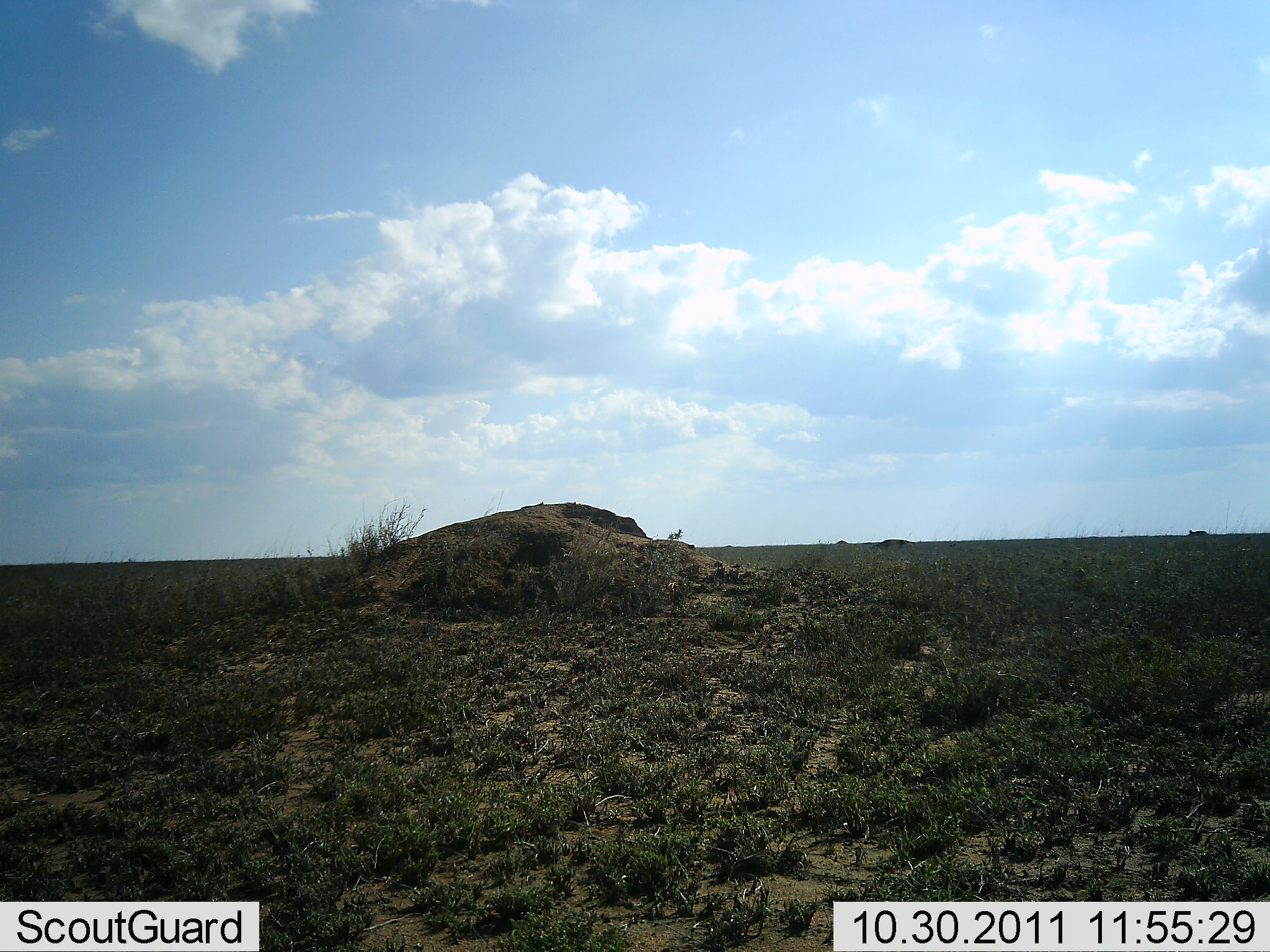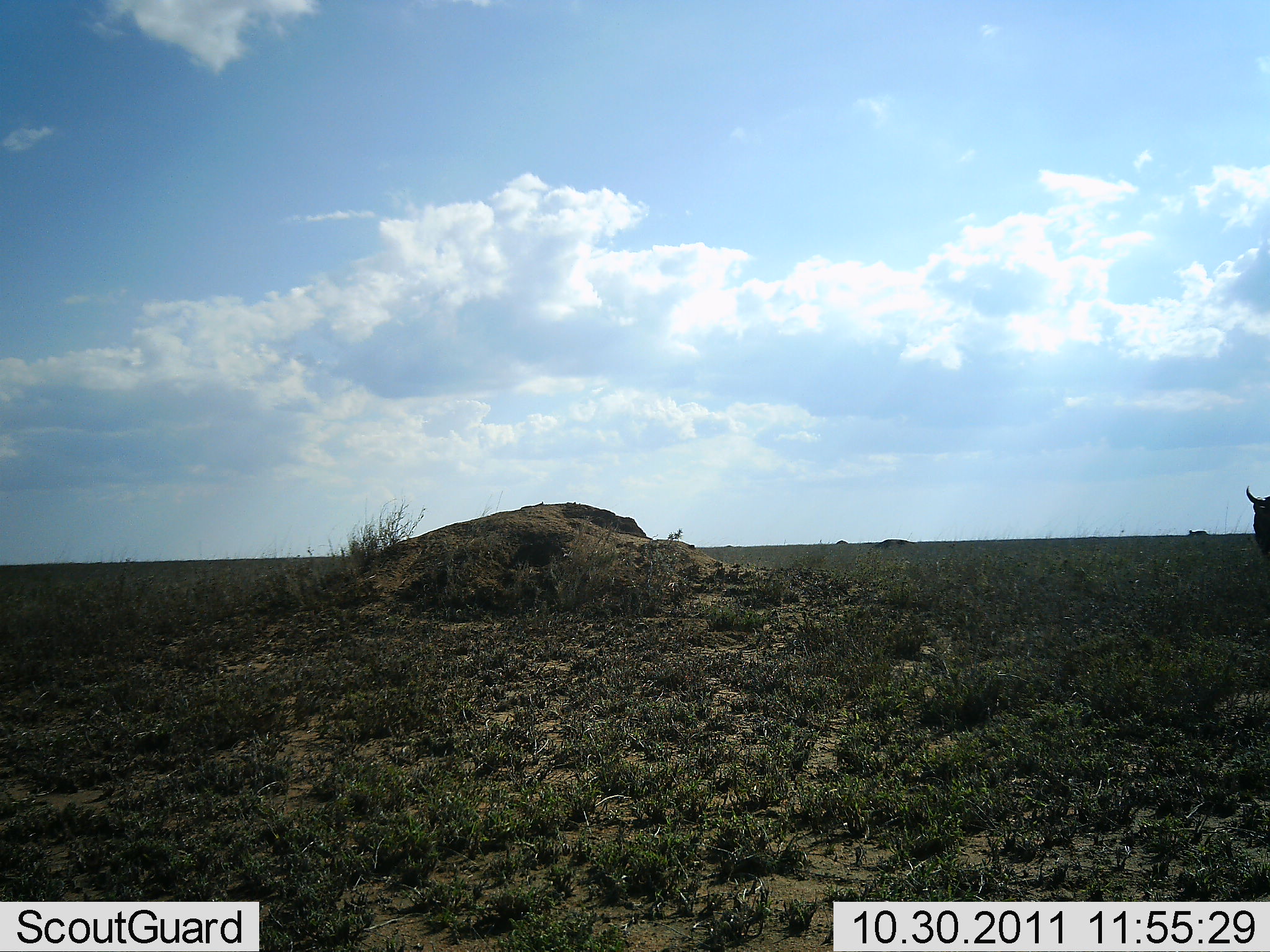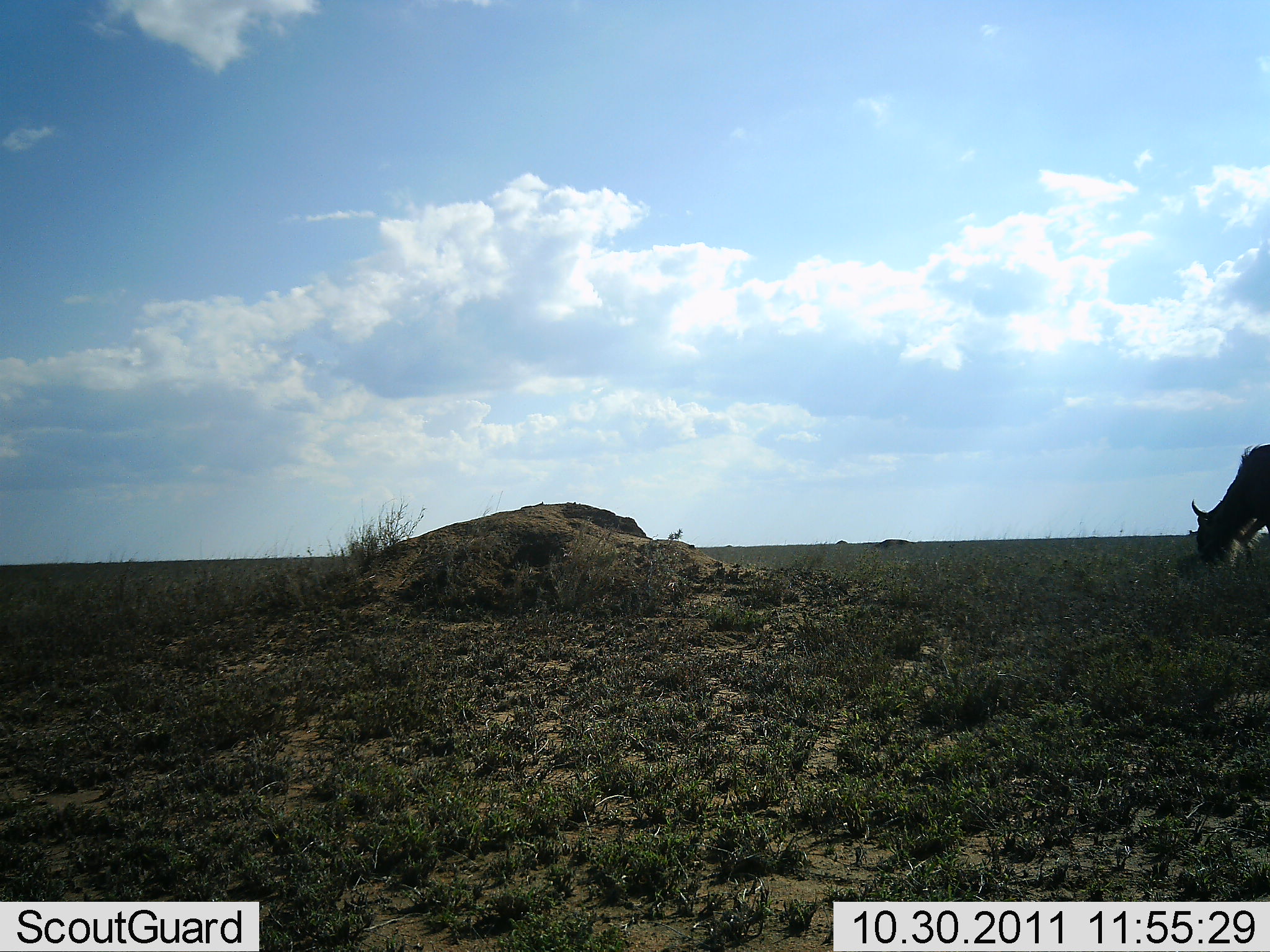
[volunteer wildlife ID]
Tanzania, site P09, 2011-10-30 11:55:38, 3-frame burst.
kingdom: Animalia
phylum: Chordata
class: Mammalia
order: Artiodactyla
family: Bovidae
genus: Connochaetes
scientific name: Connochaetes taurinus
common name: blue wildebeest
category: wildebeest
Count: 1.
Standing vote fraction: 15%.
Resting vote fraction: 0%.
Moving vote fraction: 46%.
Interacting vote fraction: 0%.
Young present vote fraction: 0%.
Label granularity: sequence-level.